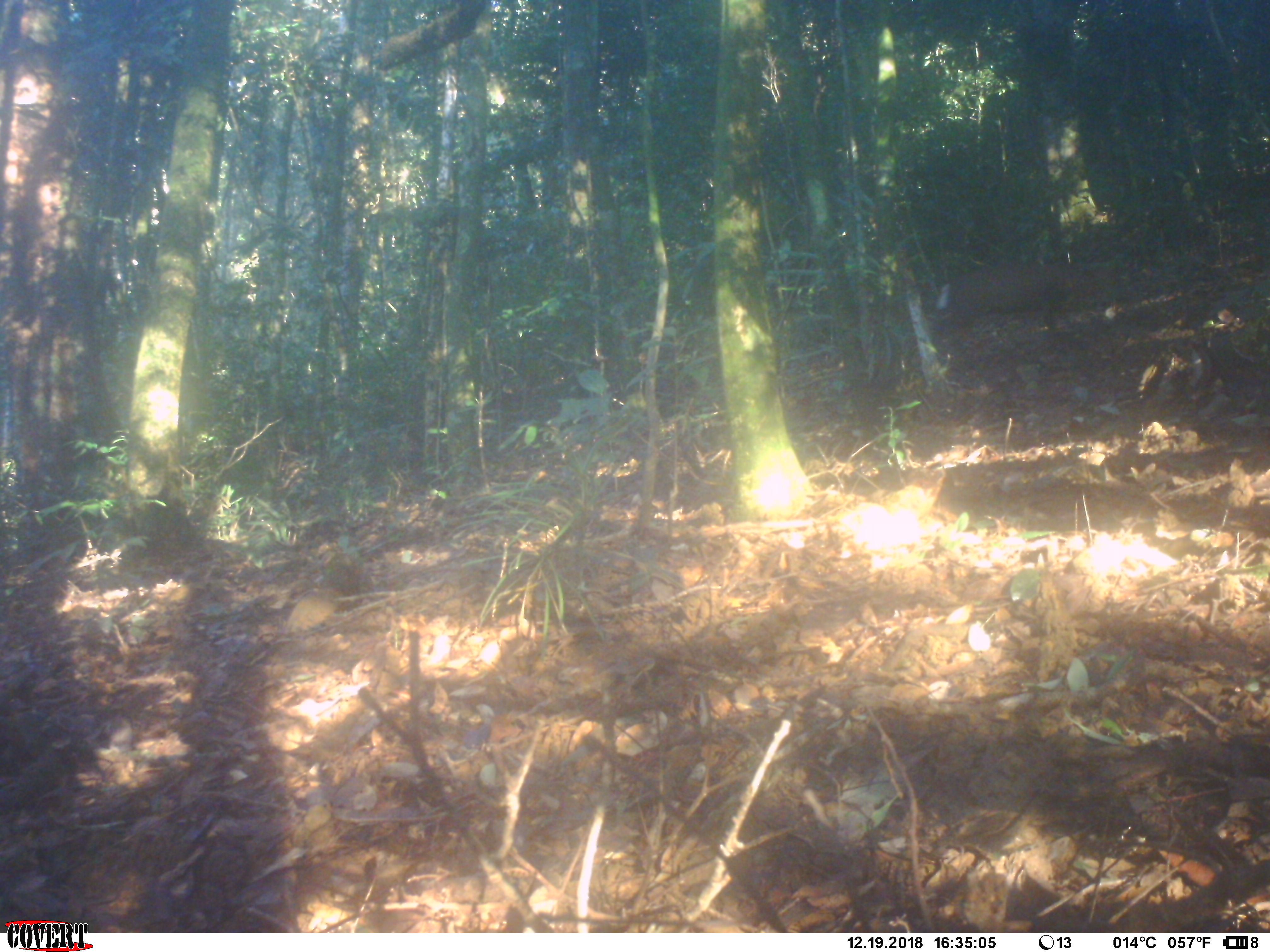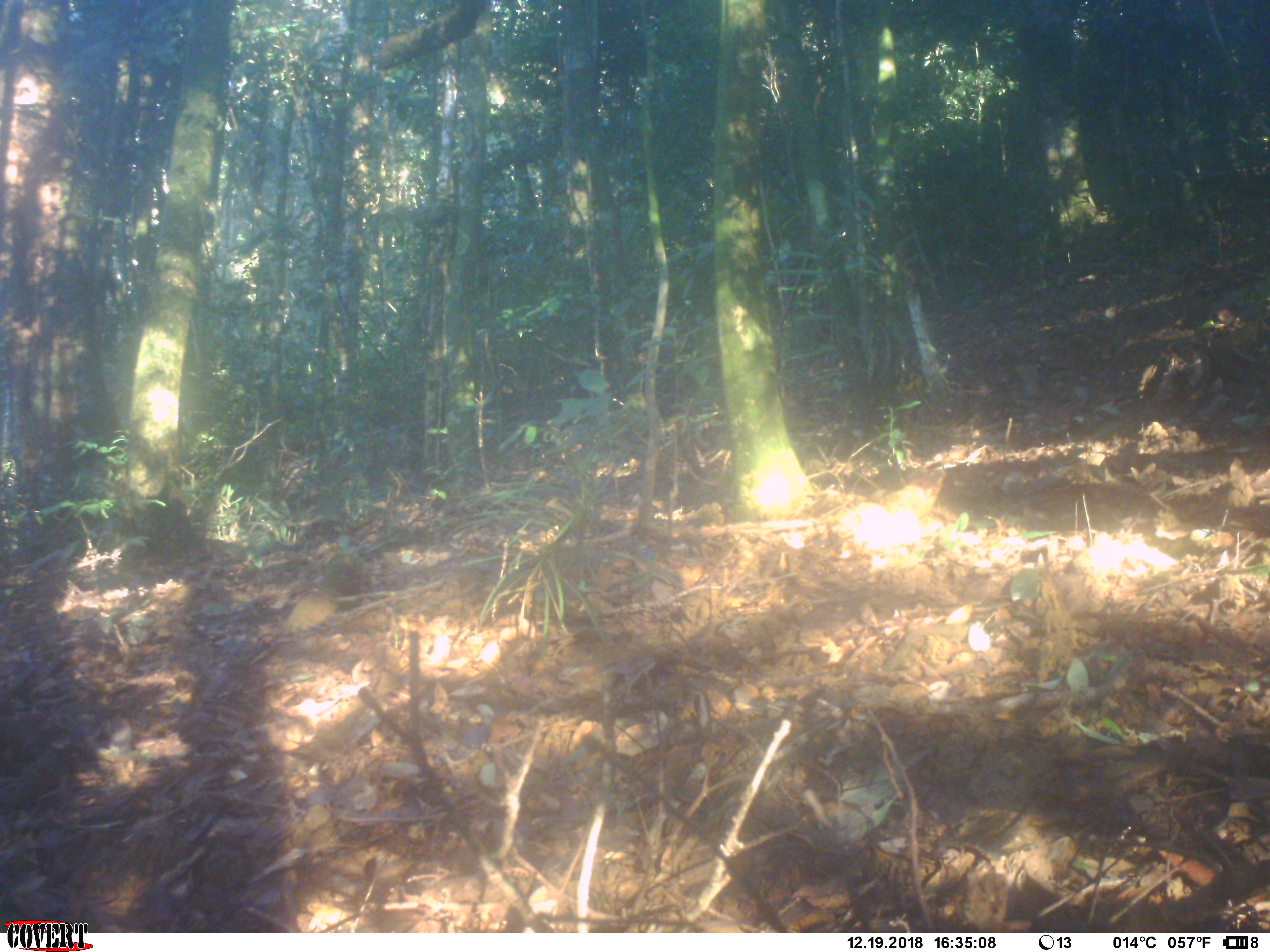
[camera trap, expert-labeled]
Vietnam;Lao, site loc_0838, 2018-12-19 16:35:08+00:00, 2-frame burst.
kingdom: Animalia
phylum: Chordata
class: Mammalia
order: Artiodactyla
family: Cervidae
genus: Muntiacus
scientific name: Muntiacus rooseveltorum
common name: roosevelt's muntjac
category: roosevelts muntjac group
Roosevelts muntjac group (roosevelt's muntjac) (Muntiacus rooseveltorum). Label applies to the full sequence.